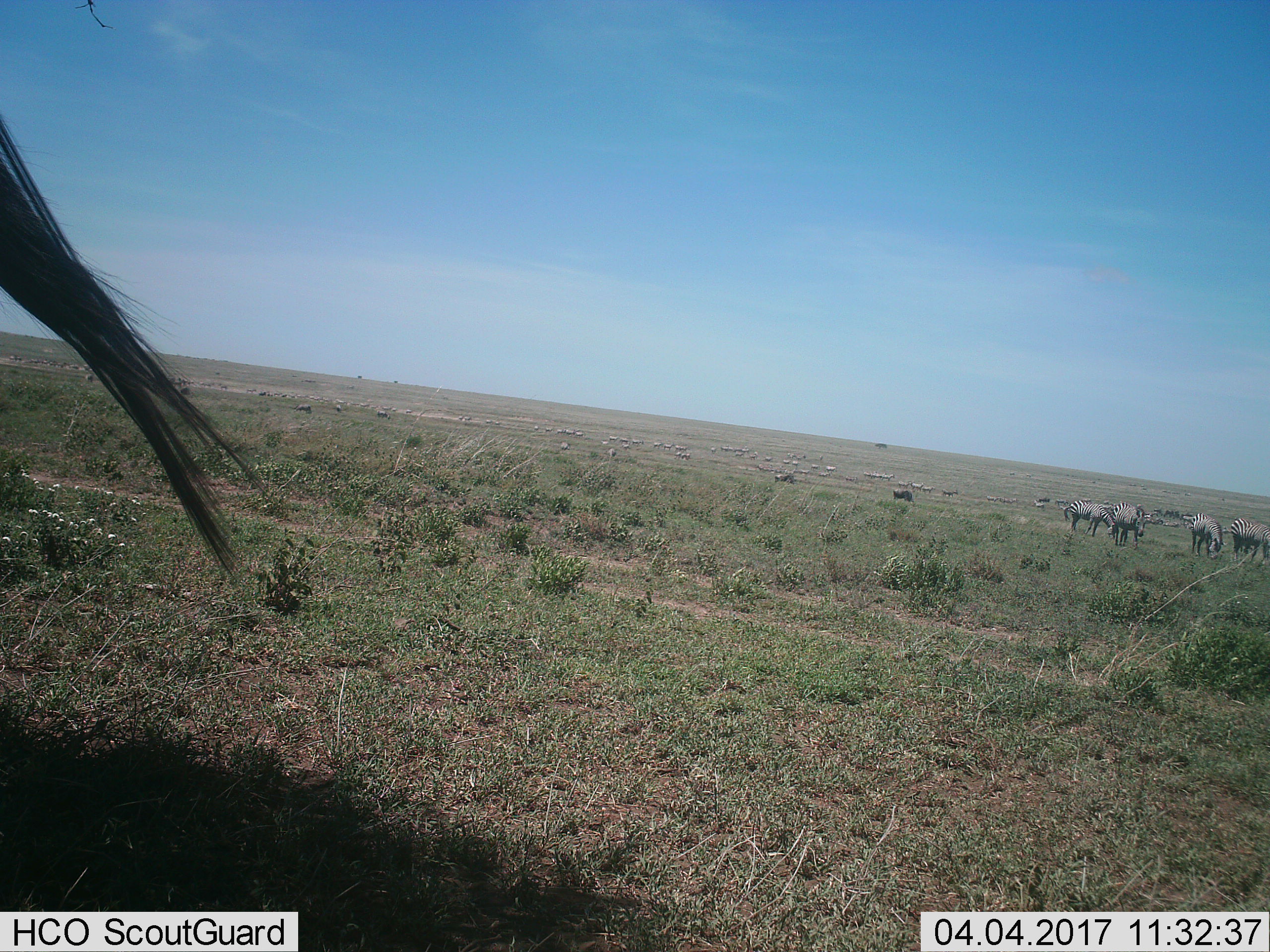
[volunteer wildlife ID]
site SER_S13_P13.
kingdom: Animalia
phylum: Chordata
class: Mammalia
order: Perissodactyla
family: Equidae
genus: Equus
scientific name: Equus quagga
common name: plains zebra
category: zebraplains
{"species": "zebraplains (plains zebra) (Equus quagga)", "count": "11-50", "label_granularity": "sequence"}